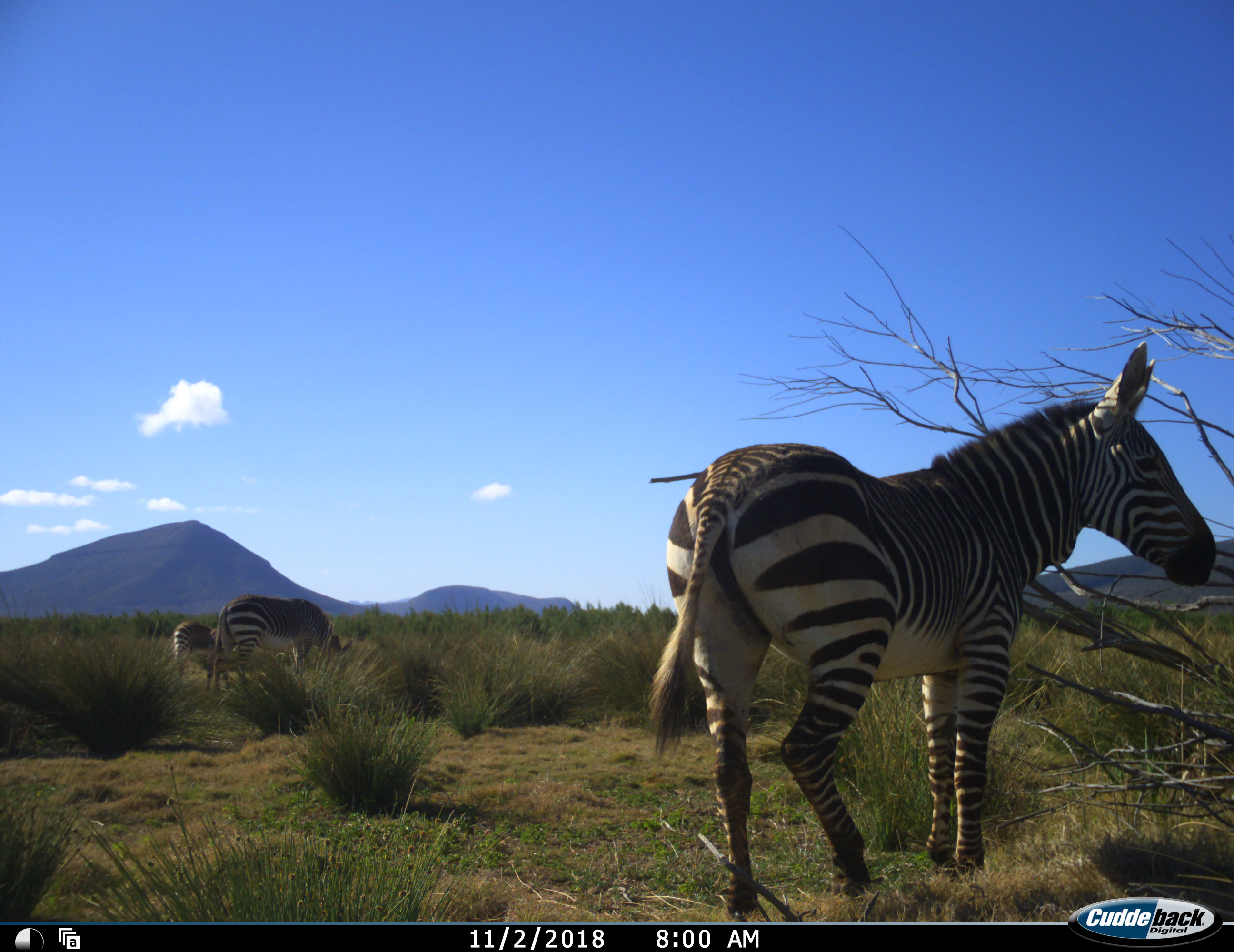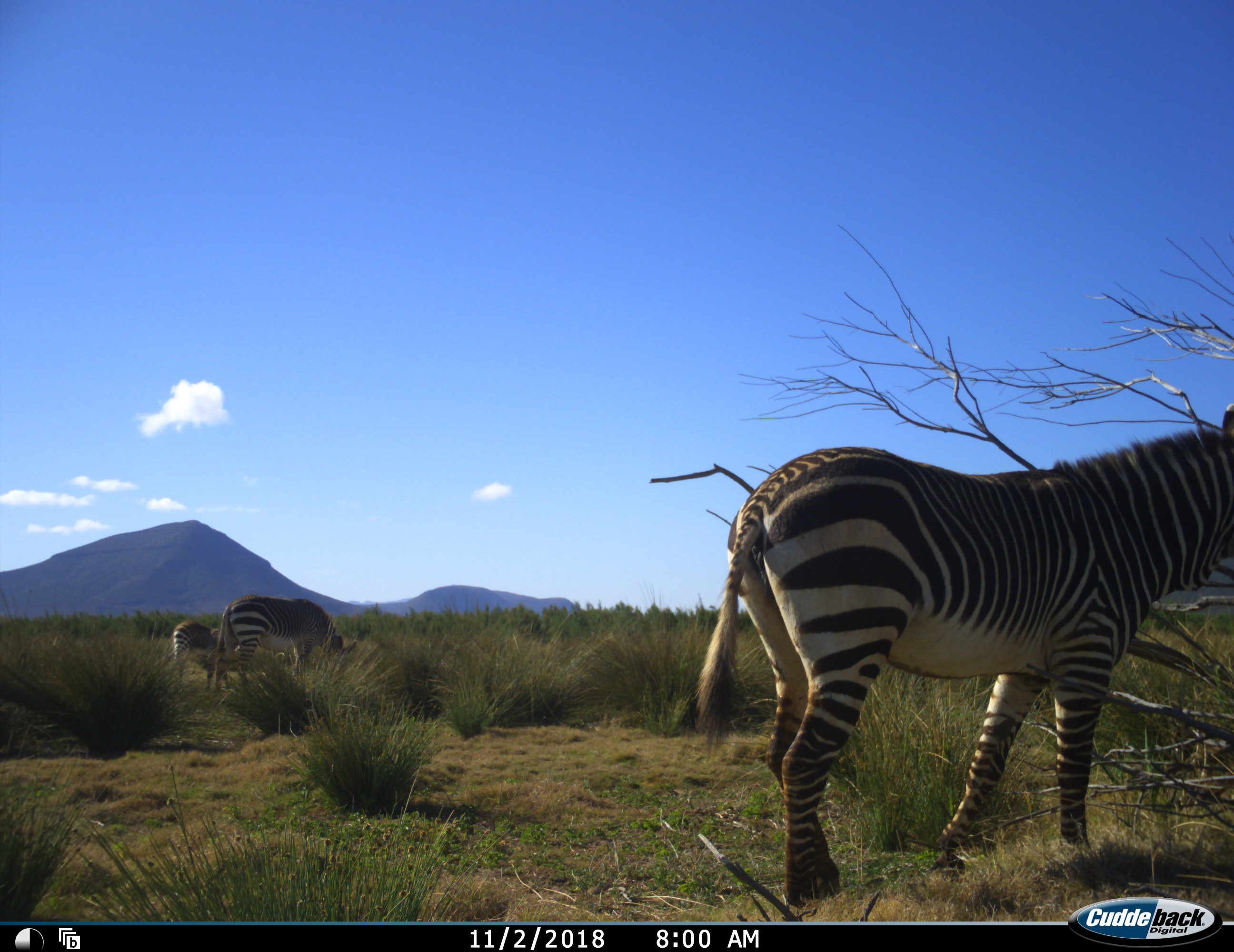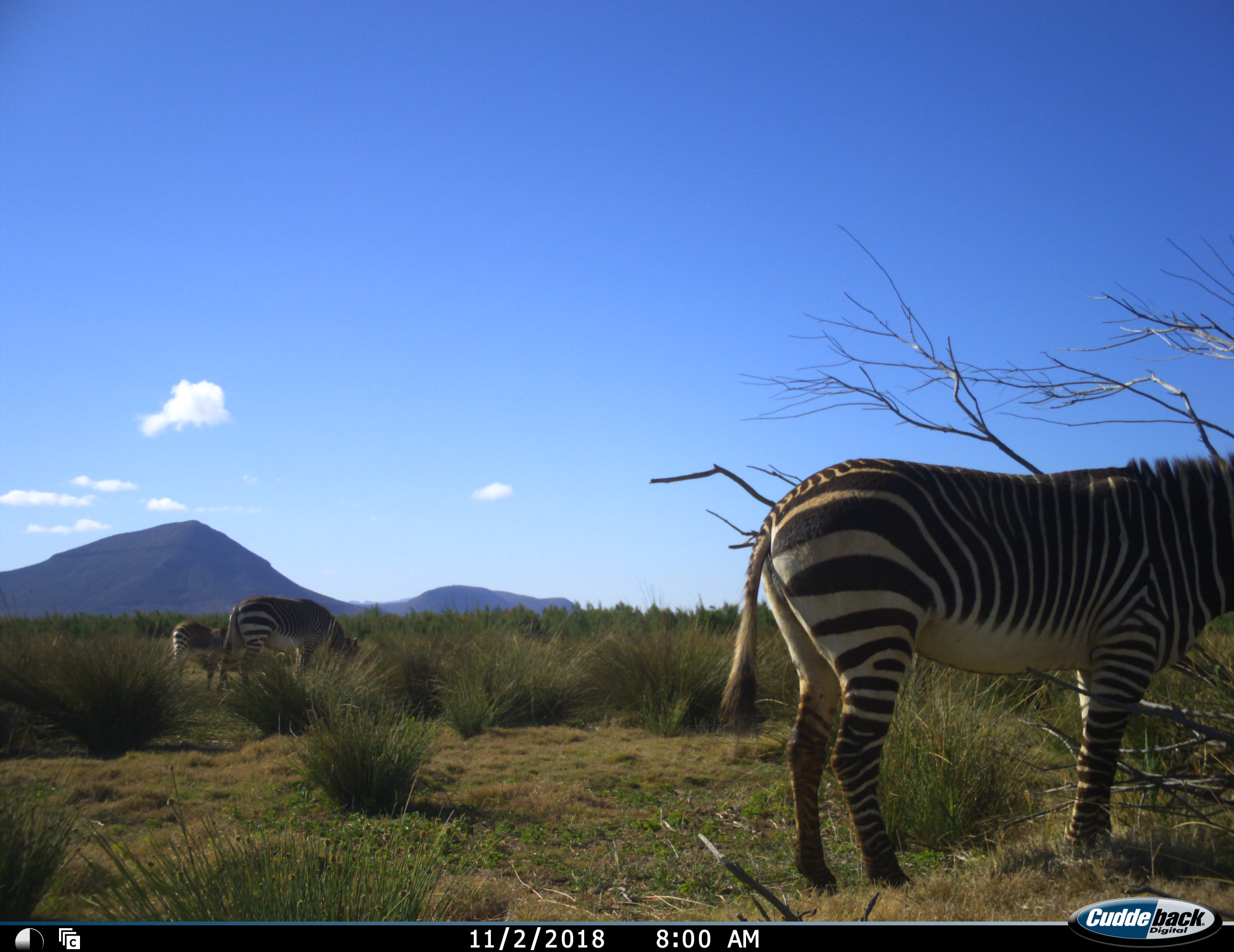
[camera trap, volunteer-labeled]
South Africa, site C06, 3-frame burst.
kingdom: Animalia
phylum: Chordata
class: Mammalia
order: Perissodactyla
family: Equidae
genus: Equus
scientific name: Equus zebra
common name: mountain zebra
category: zebramountain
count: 3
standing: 50%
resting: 0%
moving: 50%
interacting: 0%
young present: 40%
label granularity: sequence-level